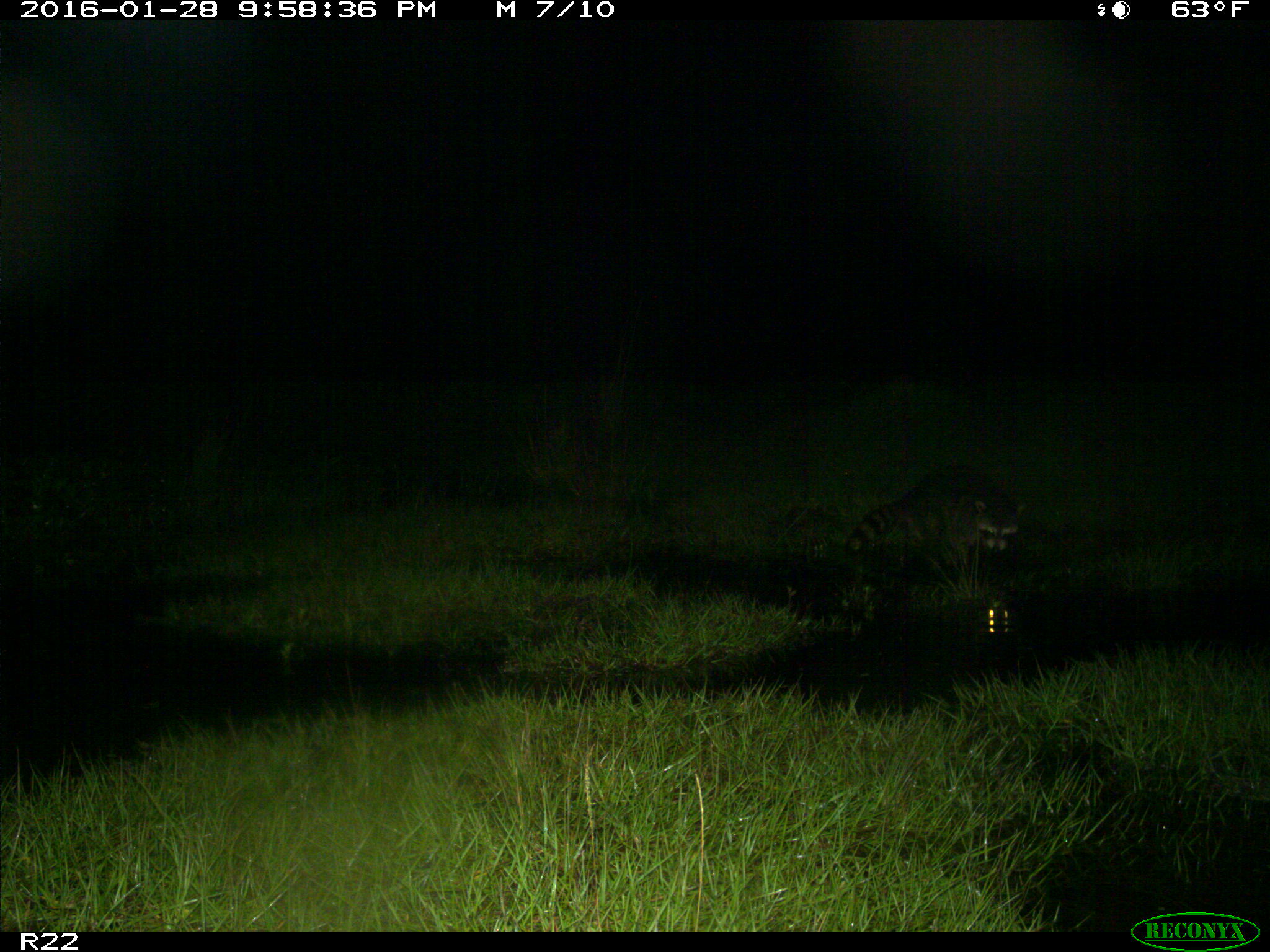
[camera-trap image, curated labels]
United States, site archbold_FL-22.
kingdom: Animalia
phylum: Chordata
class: Mammalia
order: Carnivora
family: Procyonidae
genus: Procyon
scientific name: Procyon lotor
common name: common raccoon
Procyon lotor (common raccoon).